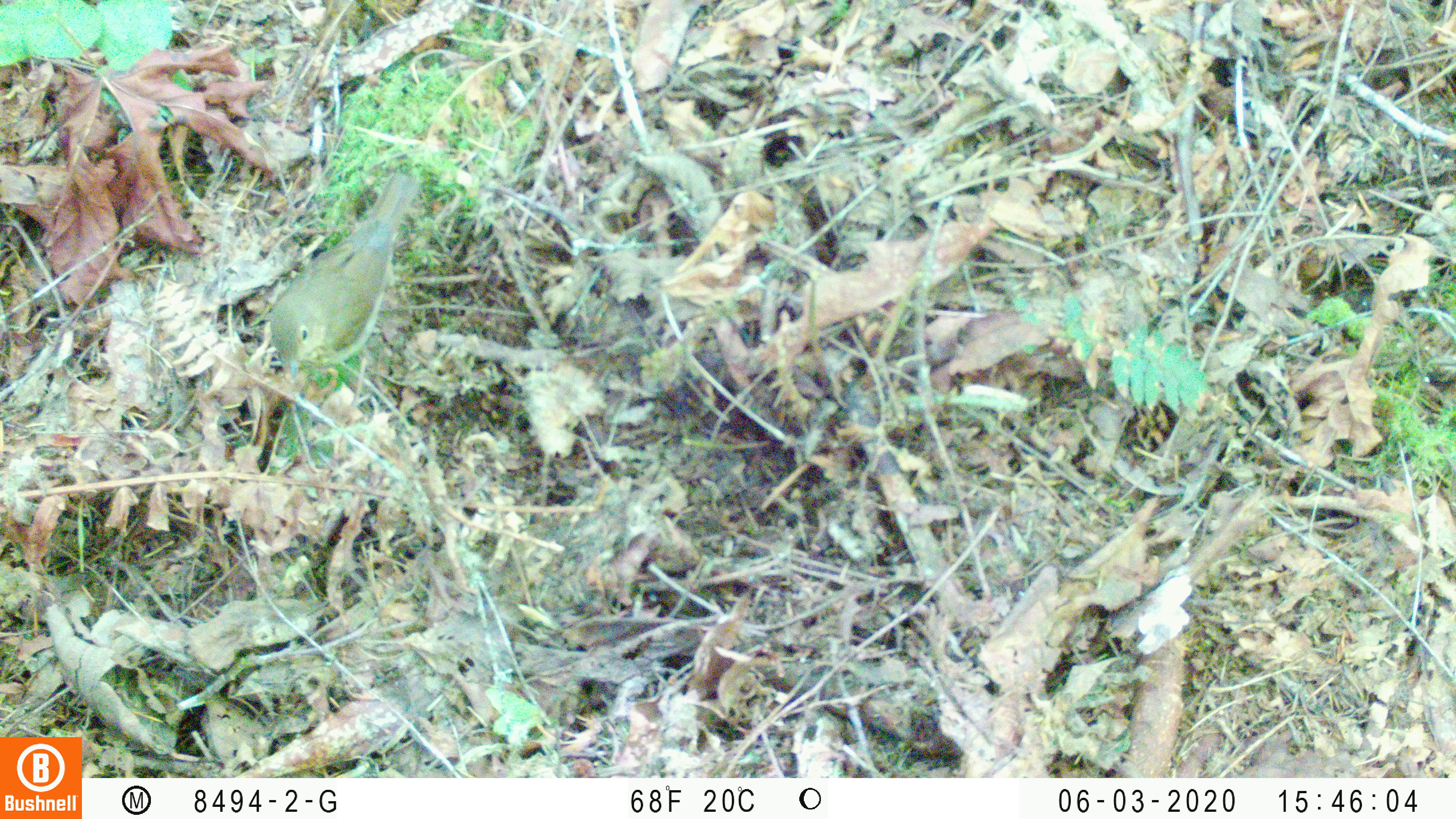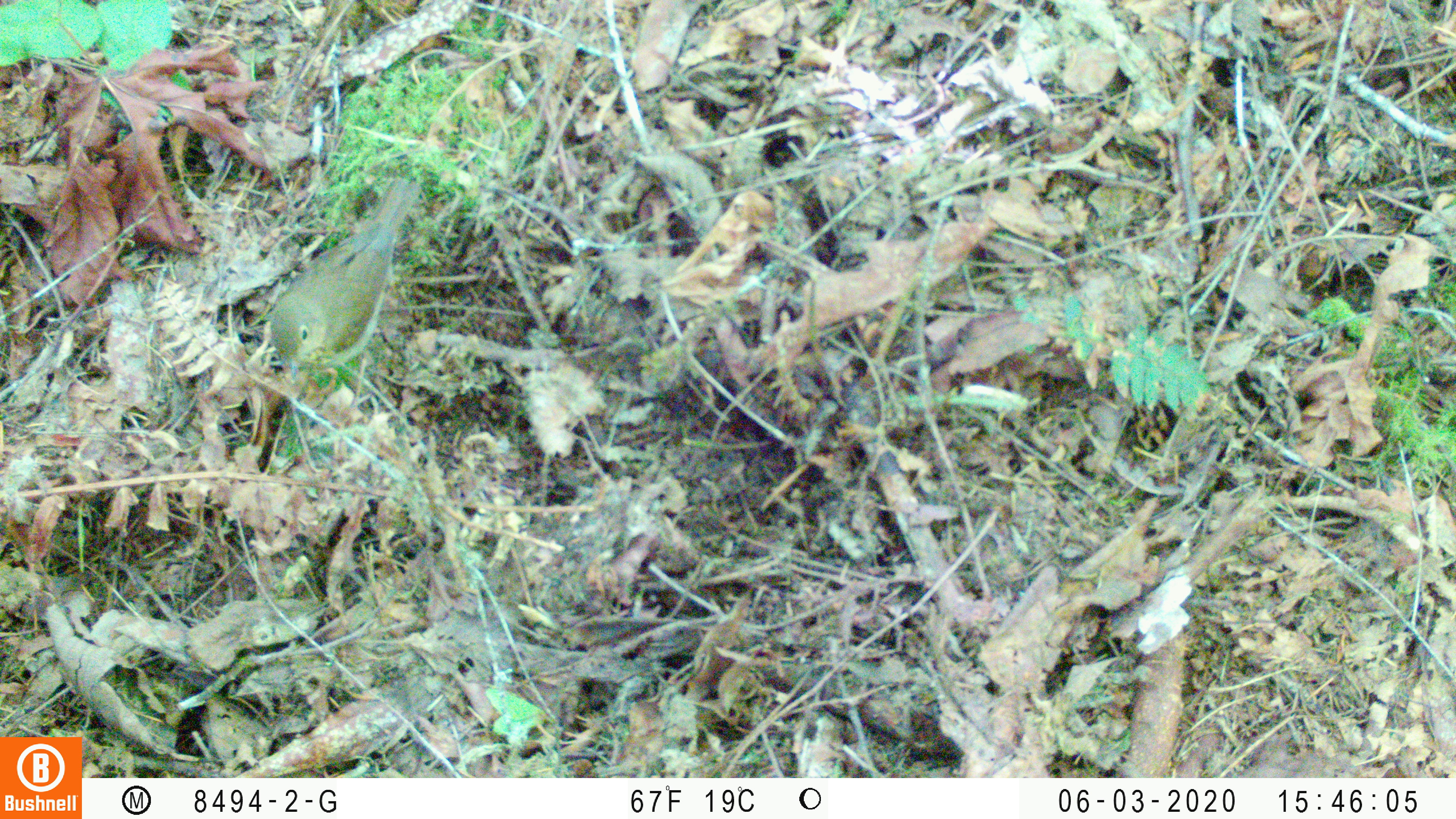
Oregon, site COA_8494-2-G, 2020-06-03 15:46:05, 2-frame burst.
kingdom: Animalia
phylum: Chordata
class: Aves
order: Passeriformes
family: Turdidae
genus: Catharus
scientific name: Catharus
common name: brown thrushes and nightingale-thrushes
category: catharus species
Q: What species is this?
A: Catharus species (brown thrushes and nightingale-thrushes) (Catharus).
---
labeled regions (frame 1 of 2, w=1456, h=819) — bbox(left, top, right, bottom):
catharus species: bbox(264, 165, 426, 392)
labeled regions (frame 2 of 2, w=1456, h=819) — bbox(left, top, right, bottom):
catharus species: bbox(266, 175, 429, 387)